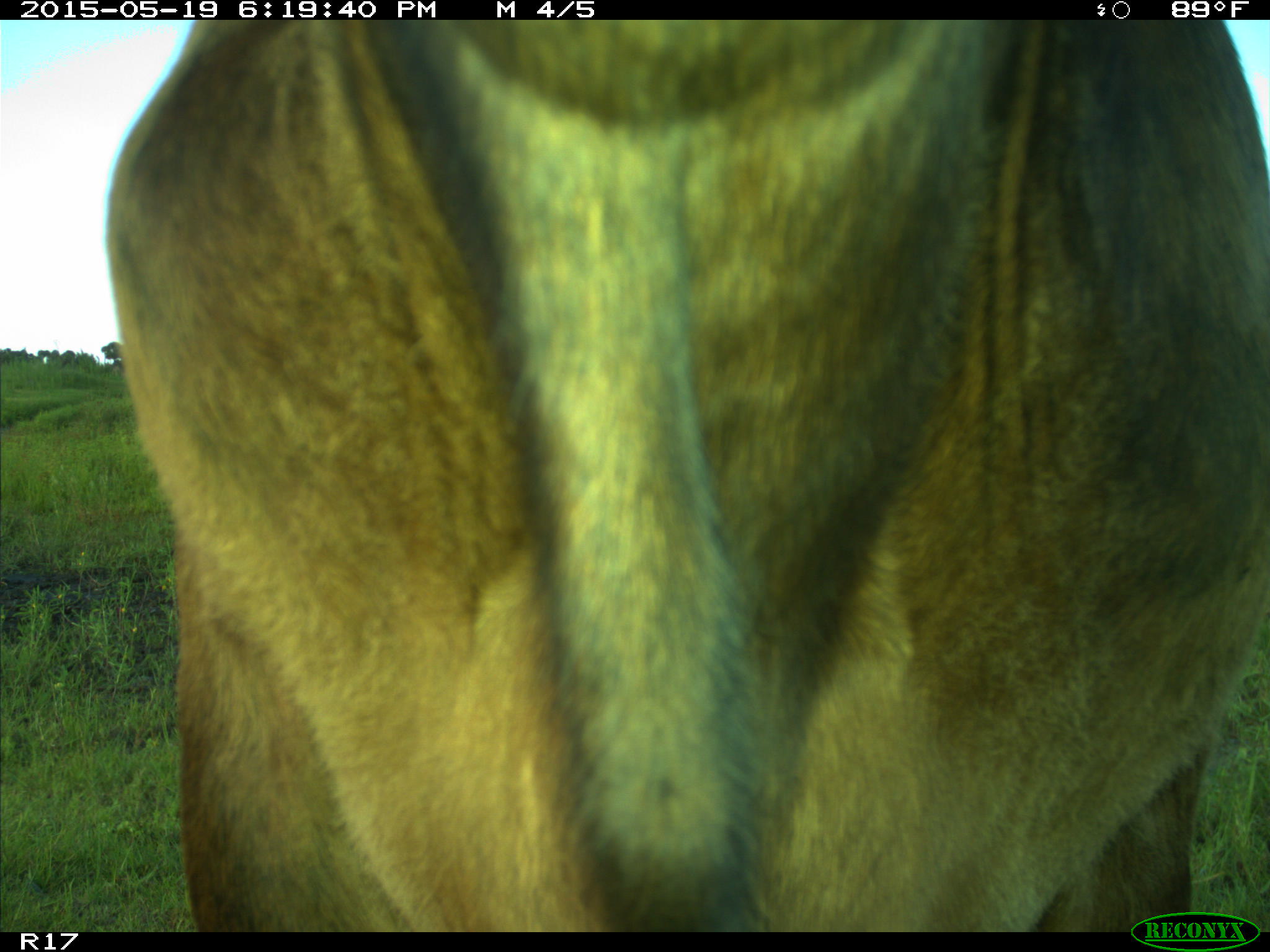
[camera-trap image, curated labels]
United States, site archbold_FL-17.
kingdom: Animalia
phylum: Chordata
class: Mammalia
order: Artiodactyla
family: Bovidae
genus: Bos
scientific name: Bos taurus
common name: domestic cow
Bos taurus (domestic cow).